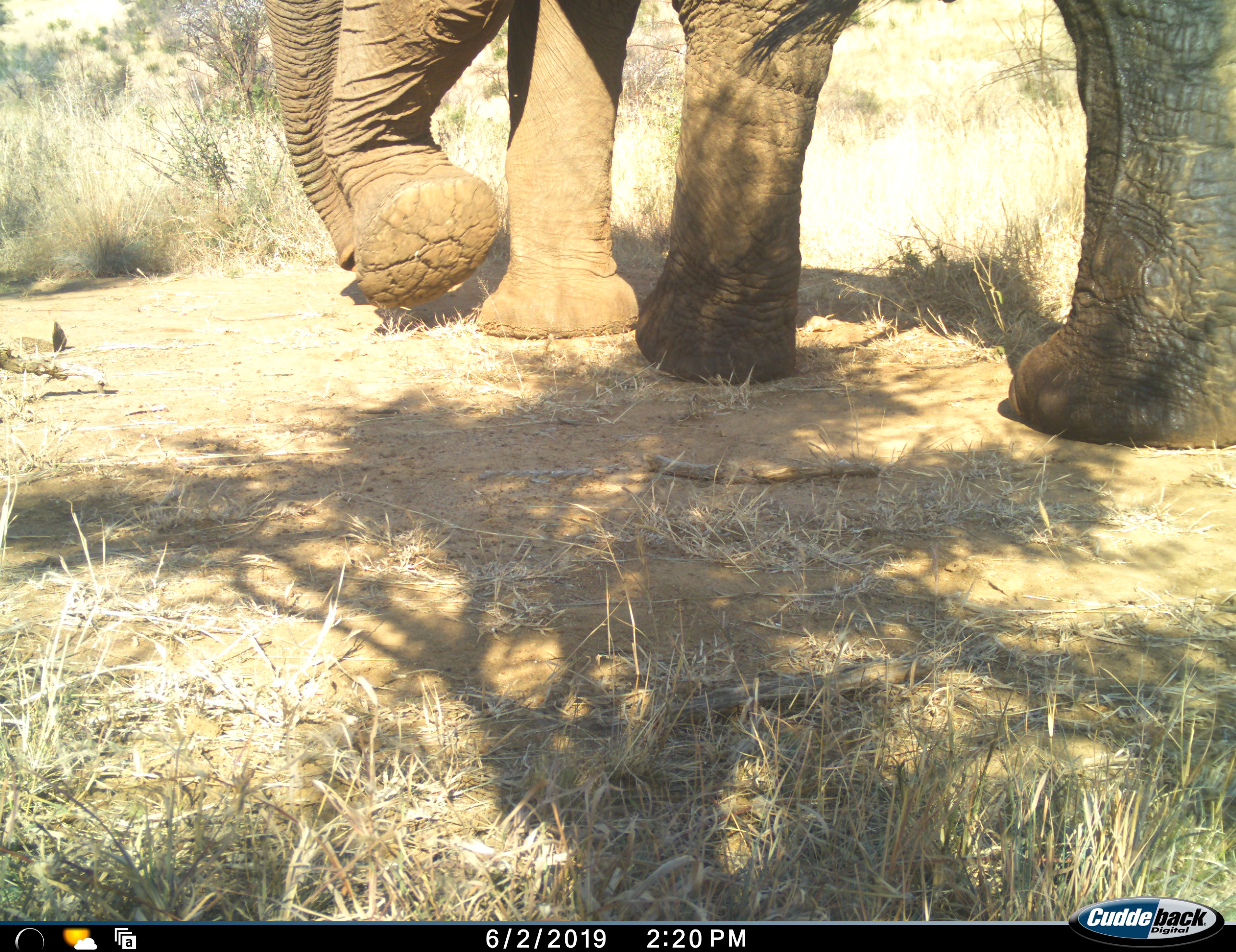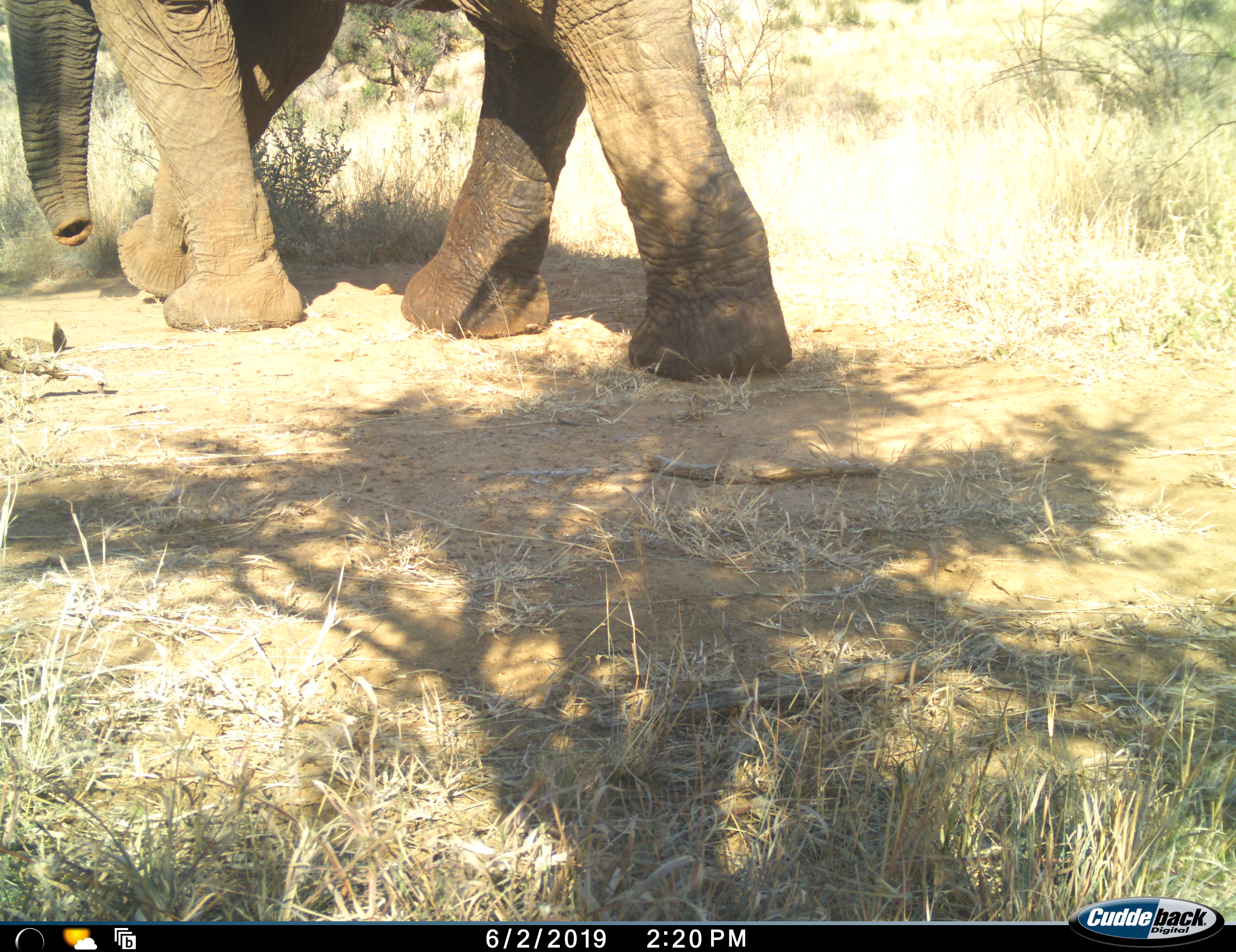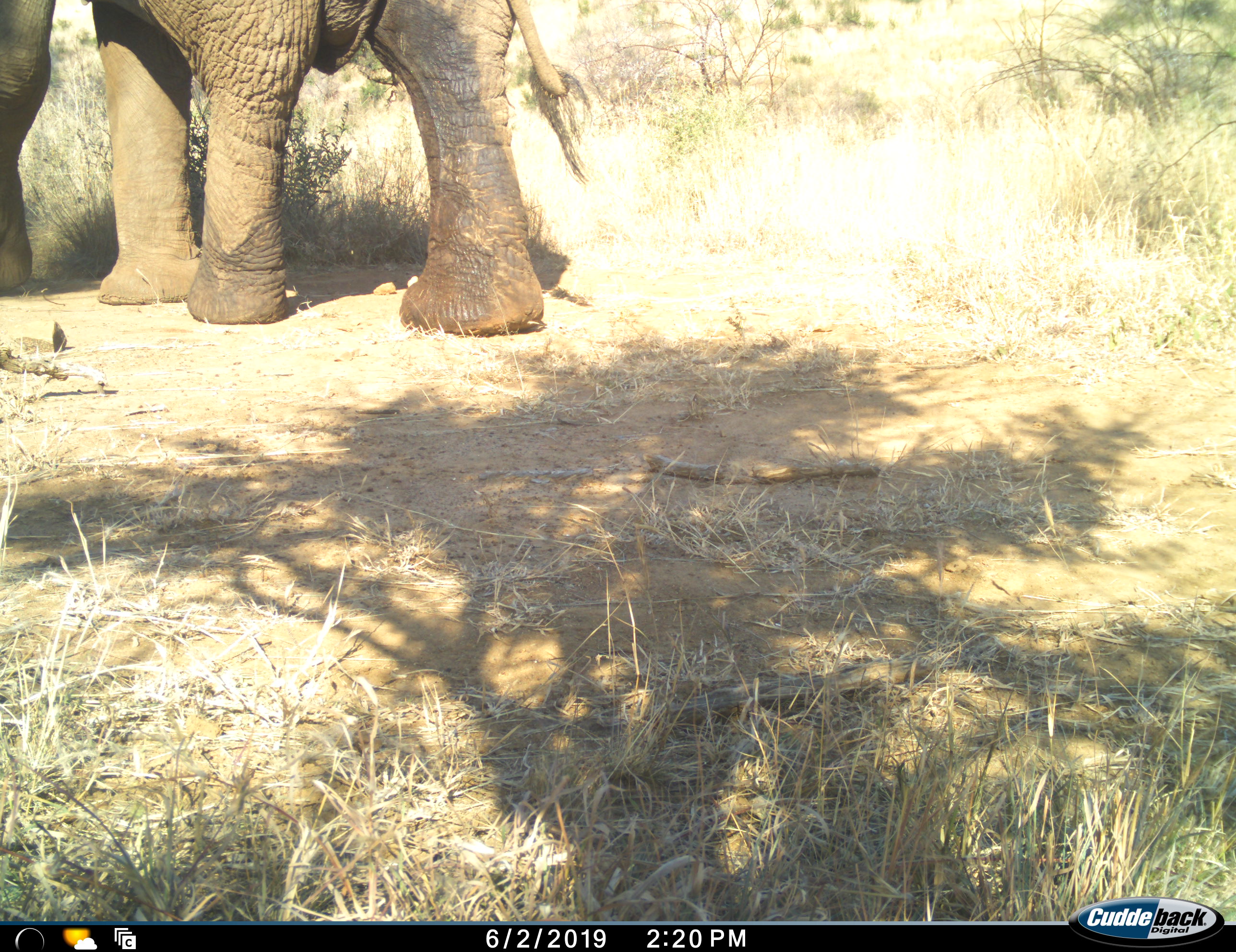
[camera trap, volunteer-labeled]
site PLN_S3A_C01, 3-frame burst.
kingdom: Animalia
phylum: Chordata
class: Mammalia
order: Proboscidea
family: Elephantidae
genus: Loxodonta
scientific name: Loxodonta africana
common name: african bush elephant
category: elephant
Elephant (african bush elephant) (Loxodonta africana), count 1. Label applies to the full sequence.